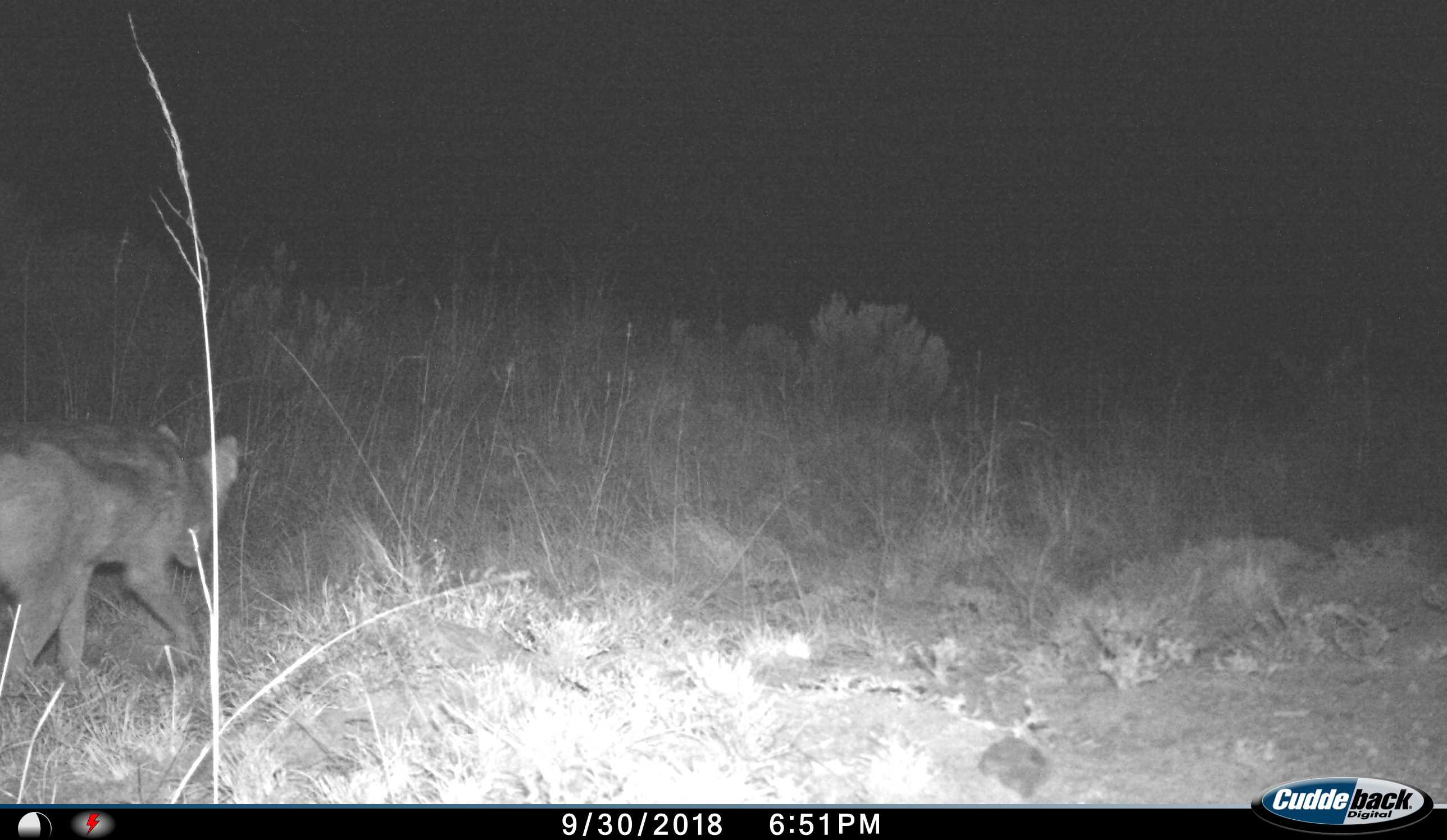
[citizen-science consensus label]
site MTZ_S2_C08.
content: unidentified animal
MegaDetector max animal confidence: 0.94